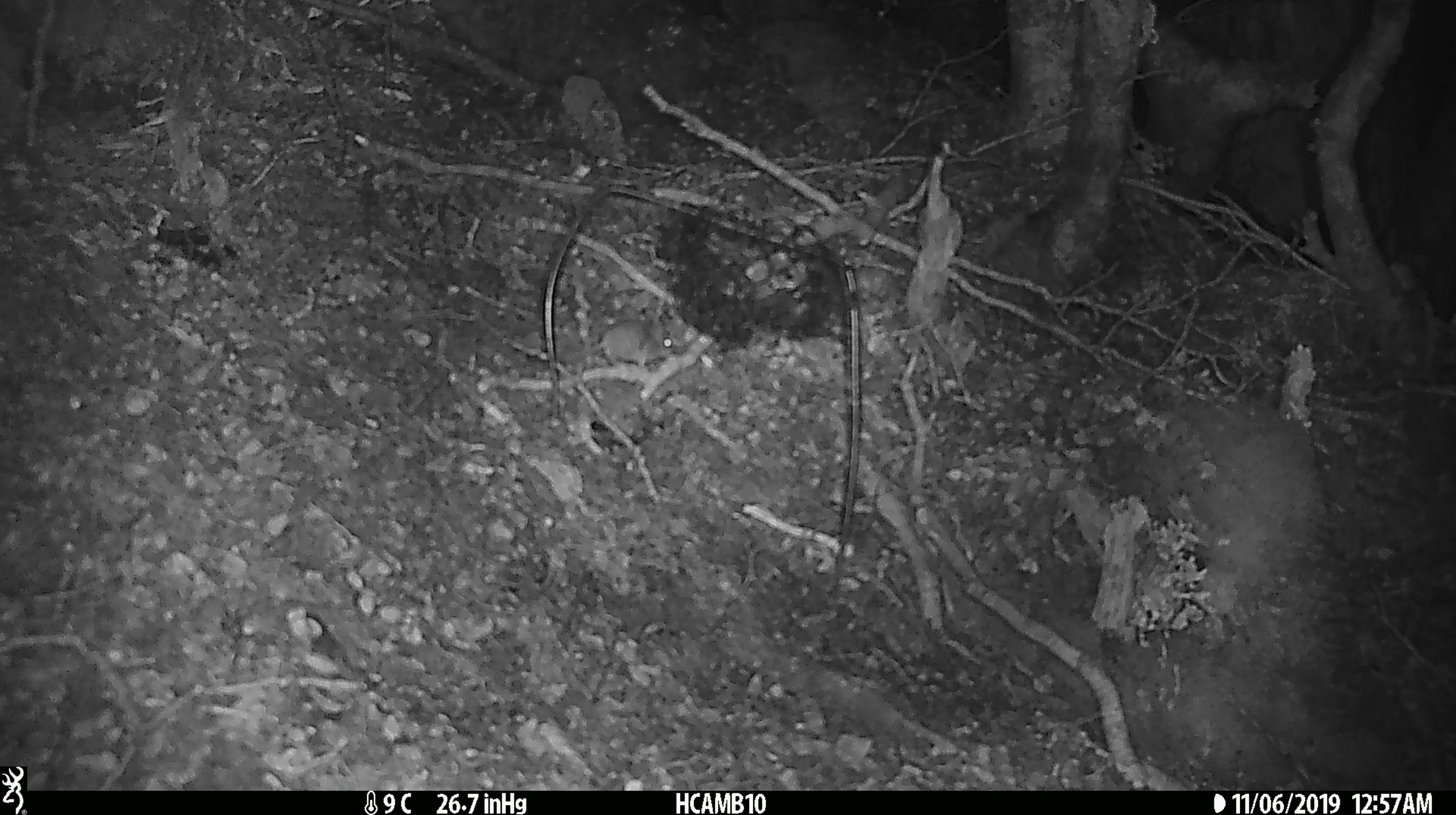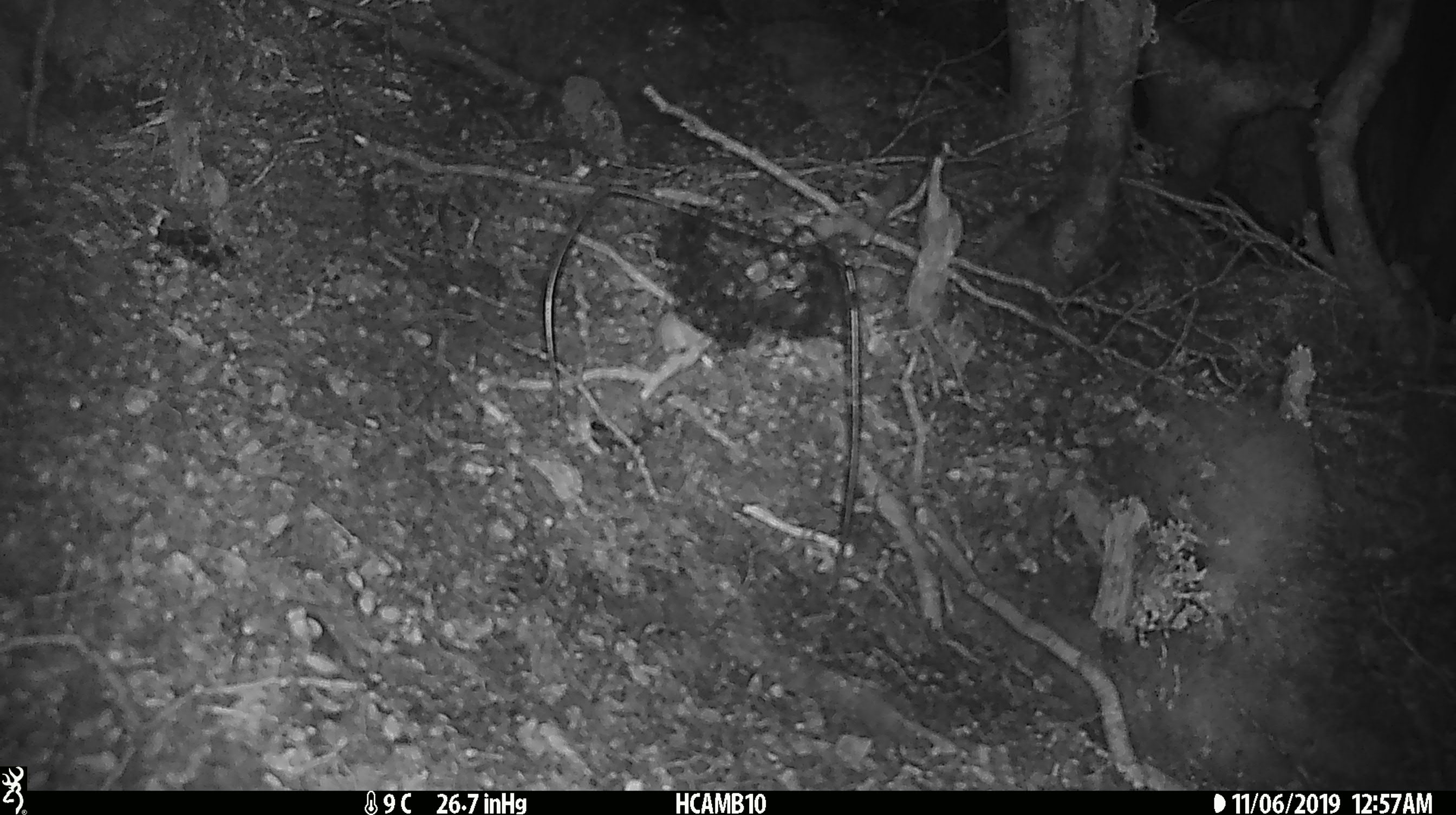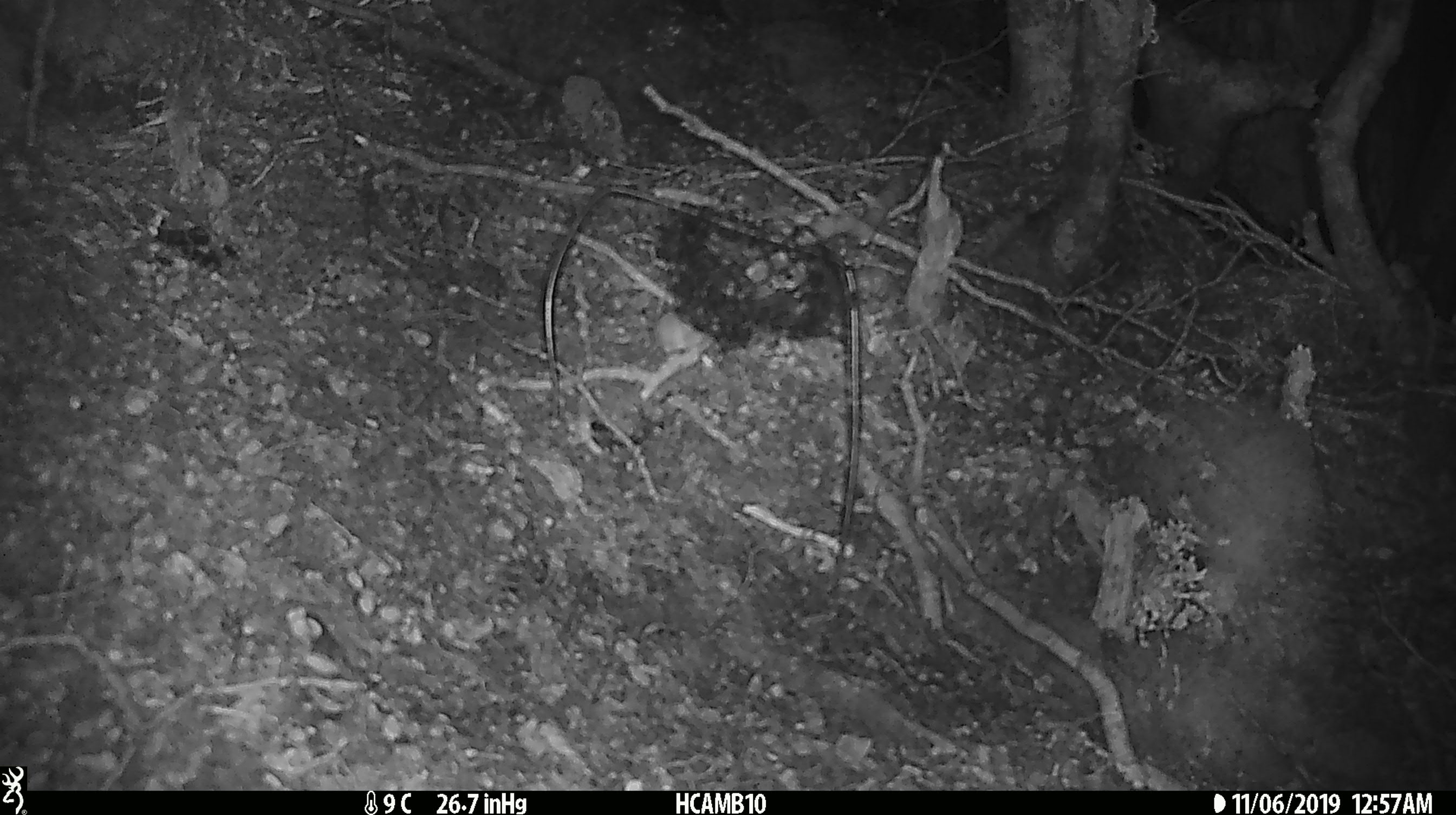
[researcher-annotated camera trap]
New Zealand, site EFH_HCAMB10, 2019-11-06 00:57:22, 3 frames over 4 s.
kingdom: Animalia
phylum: Chordata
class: Mammalia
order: Rodentia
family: Muridae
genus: Mus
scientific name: Mus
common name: mouse